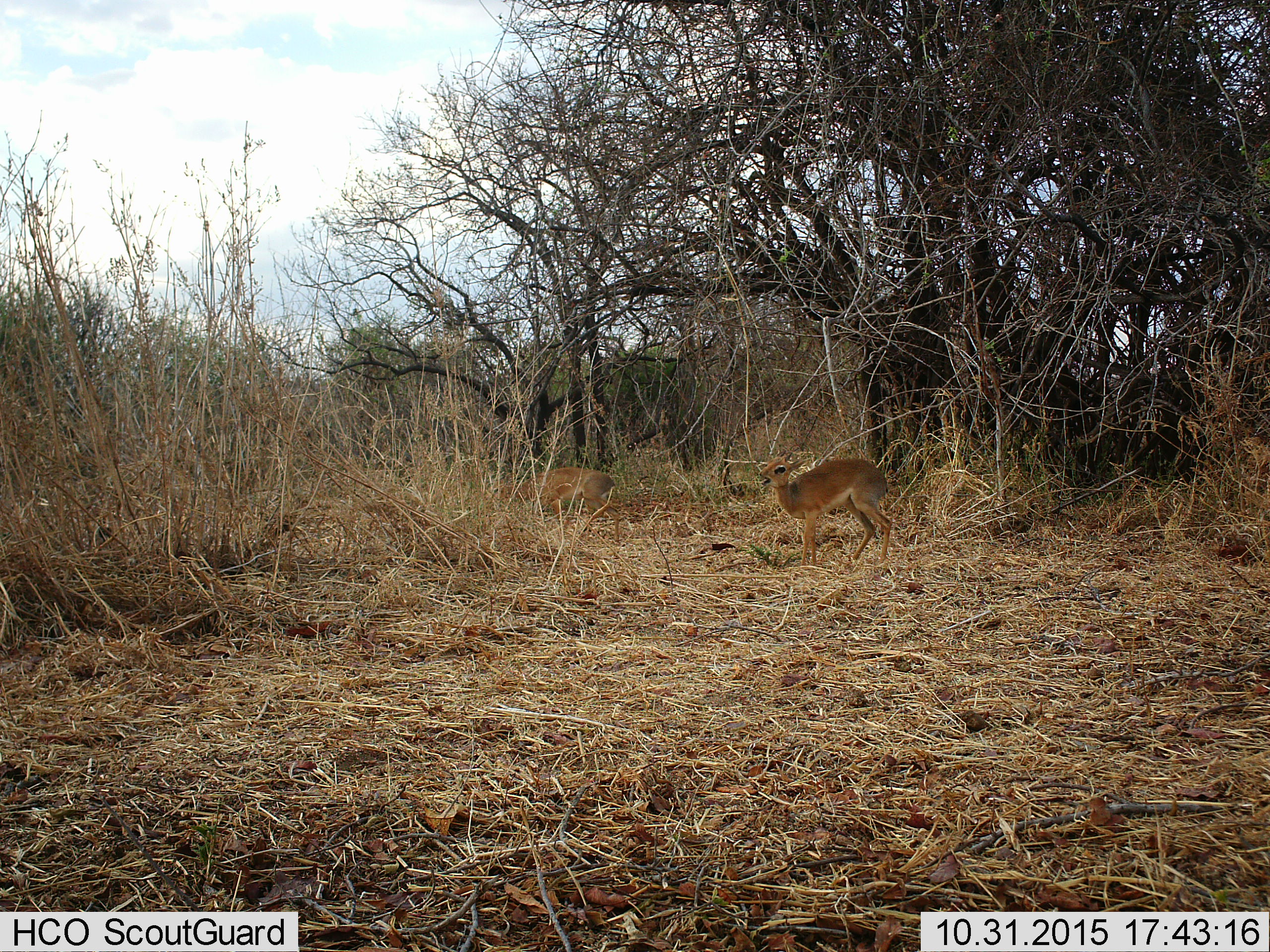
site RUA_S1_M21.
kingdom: Animalia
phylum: Chordata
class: Mammalia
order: Artiodactyla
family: Bovidae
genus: Madoqua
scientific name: Madoqua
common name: dik-dik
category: dikdik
Dikdik (dik-dik) (Madoqua), count 2. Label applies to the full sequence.